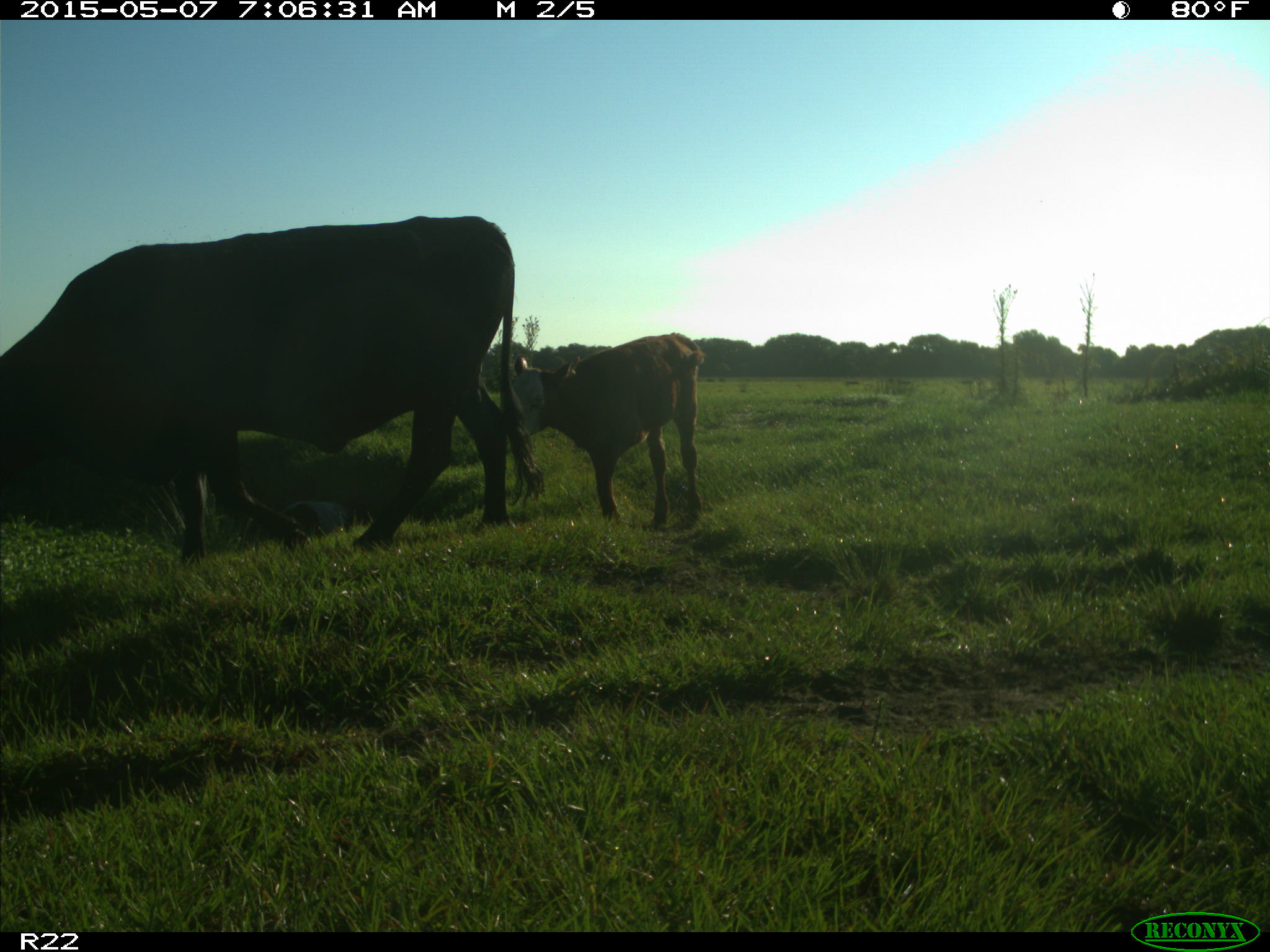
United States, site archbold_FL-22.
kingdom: Animalia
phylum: Chordata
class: Mammalia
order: Artiodactyla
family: Bovidae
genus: Bos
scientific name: Bos taurus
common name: domestic cow